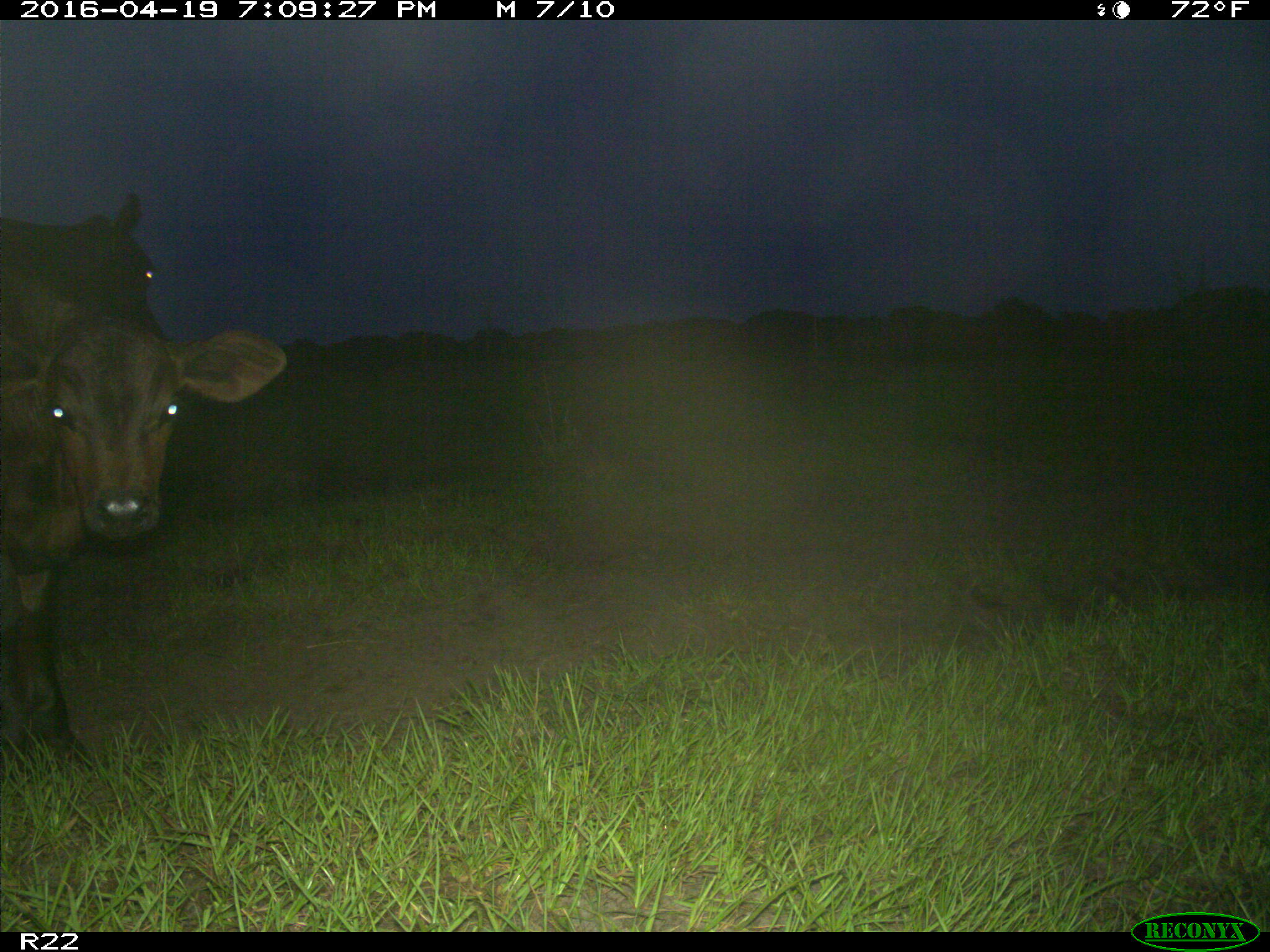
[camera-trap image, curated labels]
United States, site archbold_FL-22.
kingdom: Animalia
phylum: Chordata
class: Mammalia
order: Artiodactyla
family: Bovidae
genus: Bos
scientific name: Bos taurus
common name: domestic cow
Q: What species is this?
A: Bos taurus (domestic cow).